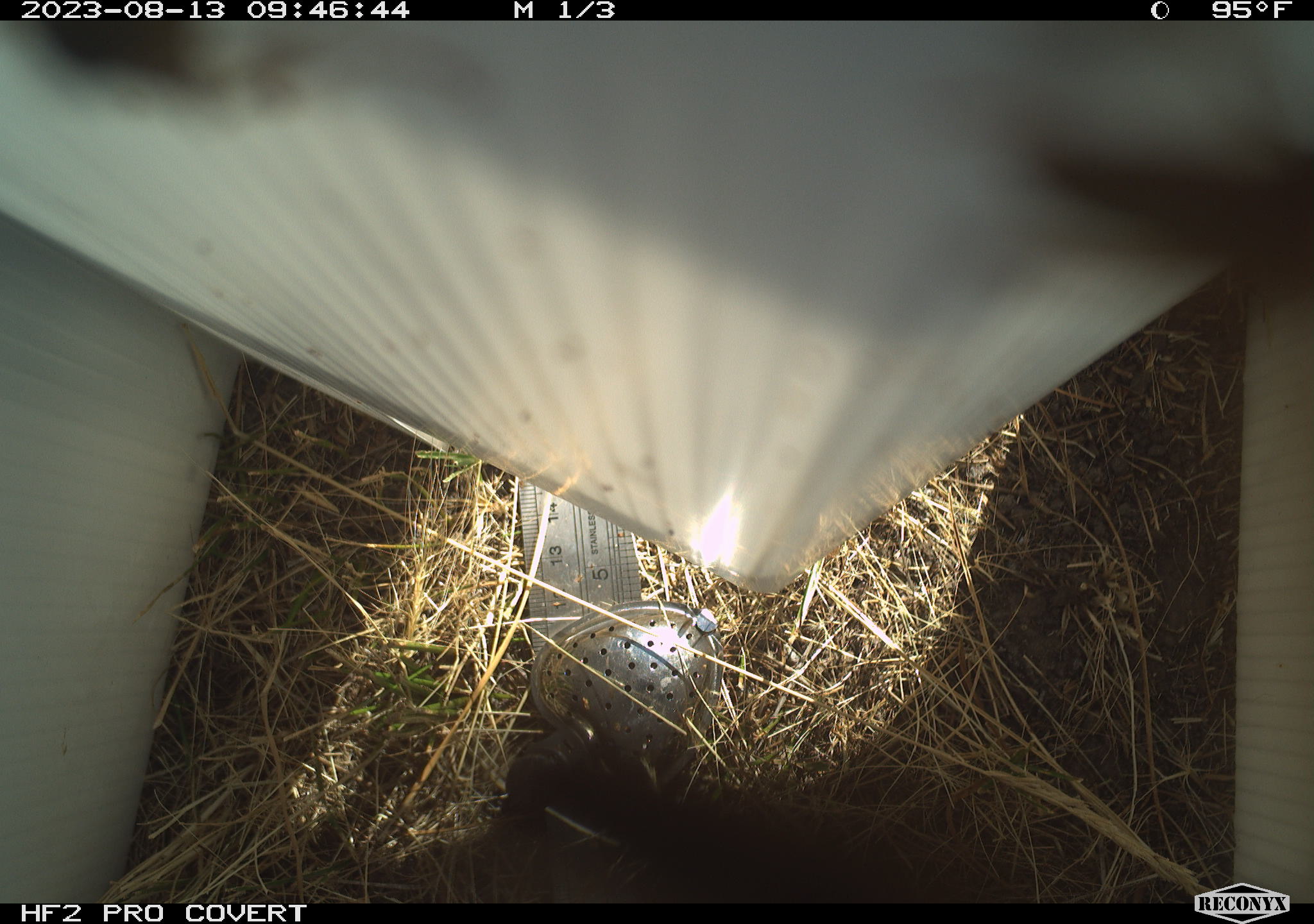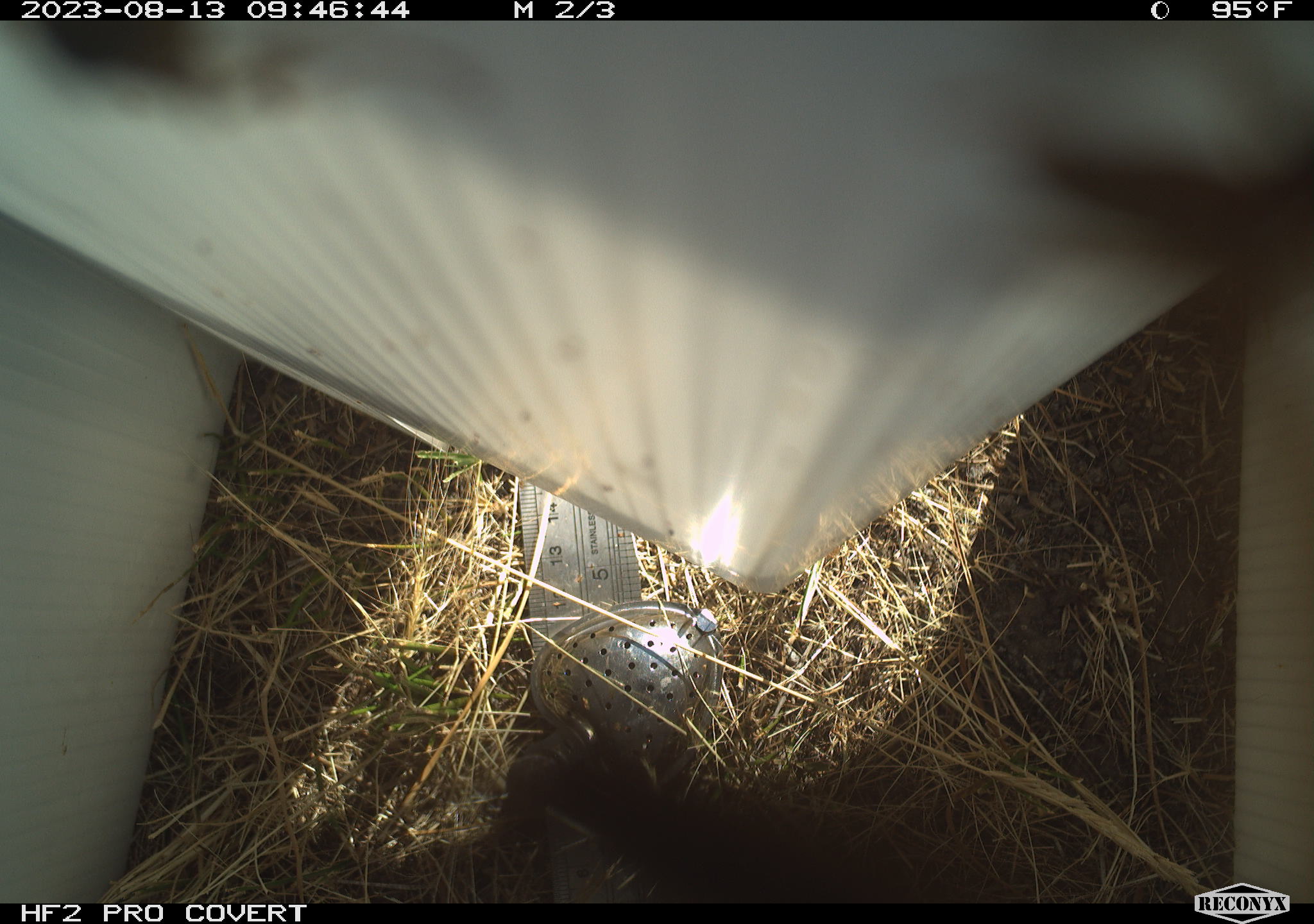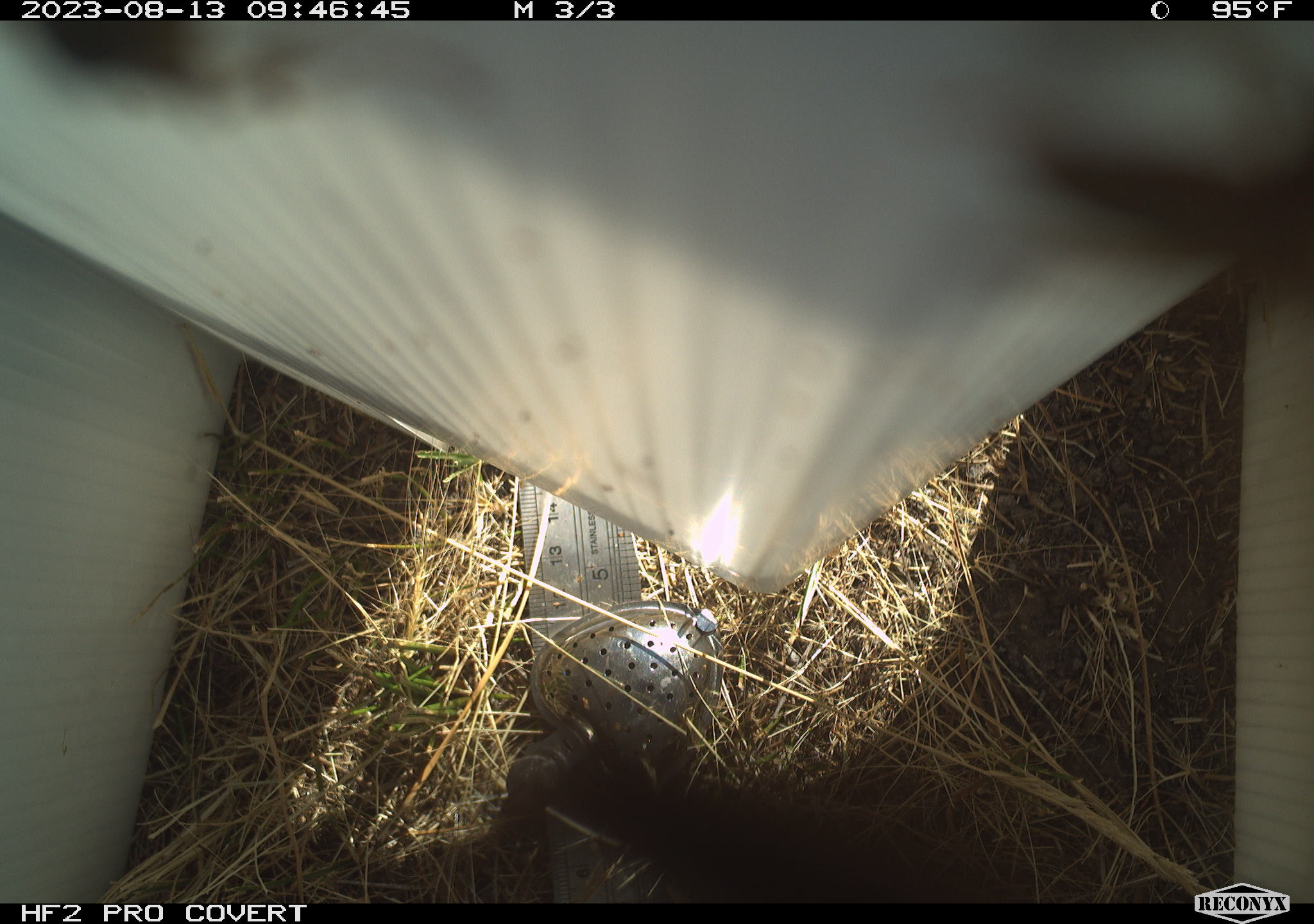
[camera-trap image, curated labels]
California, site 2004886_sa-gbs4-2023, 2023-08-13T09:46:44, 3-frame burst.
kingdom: Animalia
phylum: Arthropoda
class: Insecta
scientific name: Insecta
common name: insect